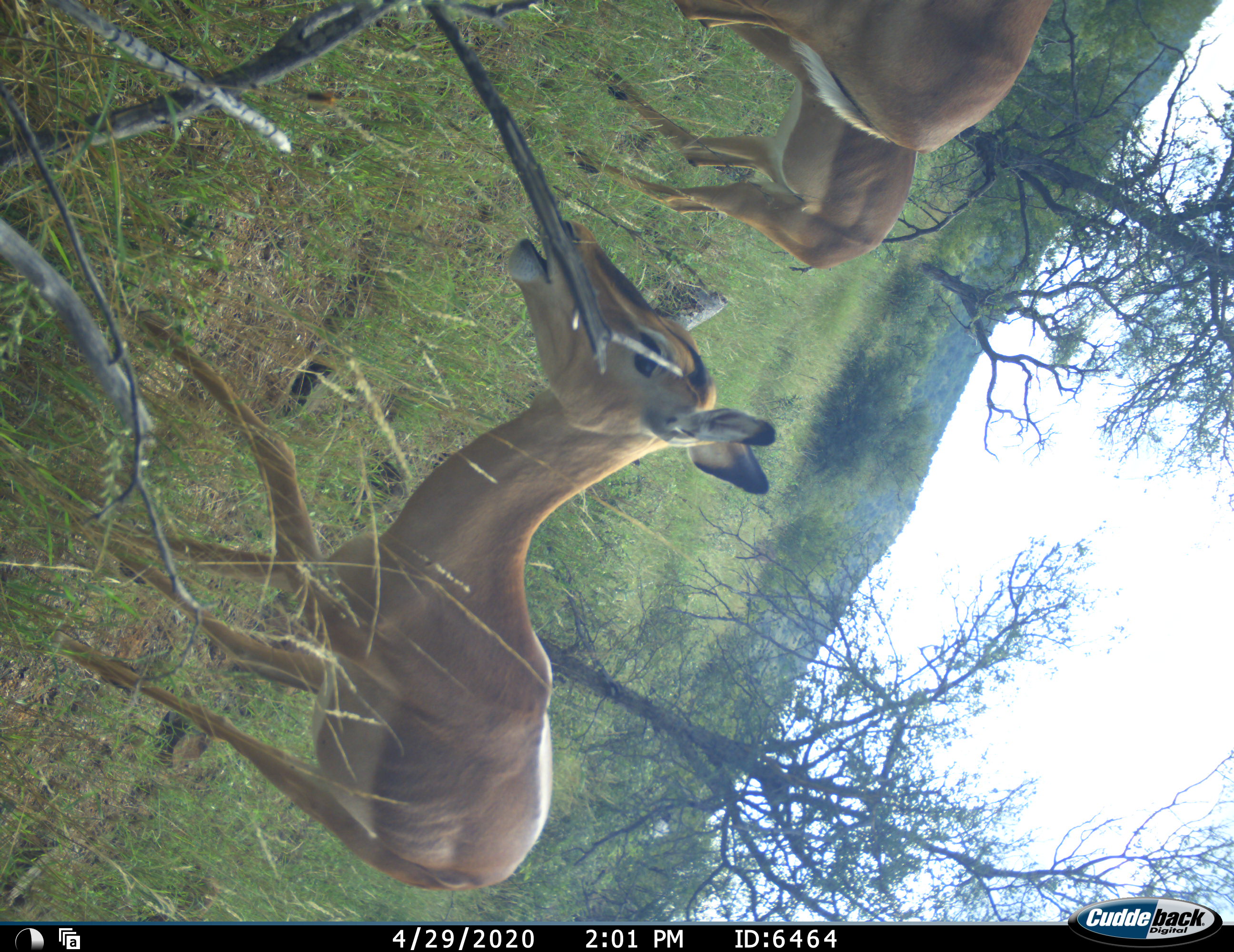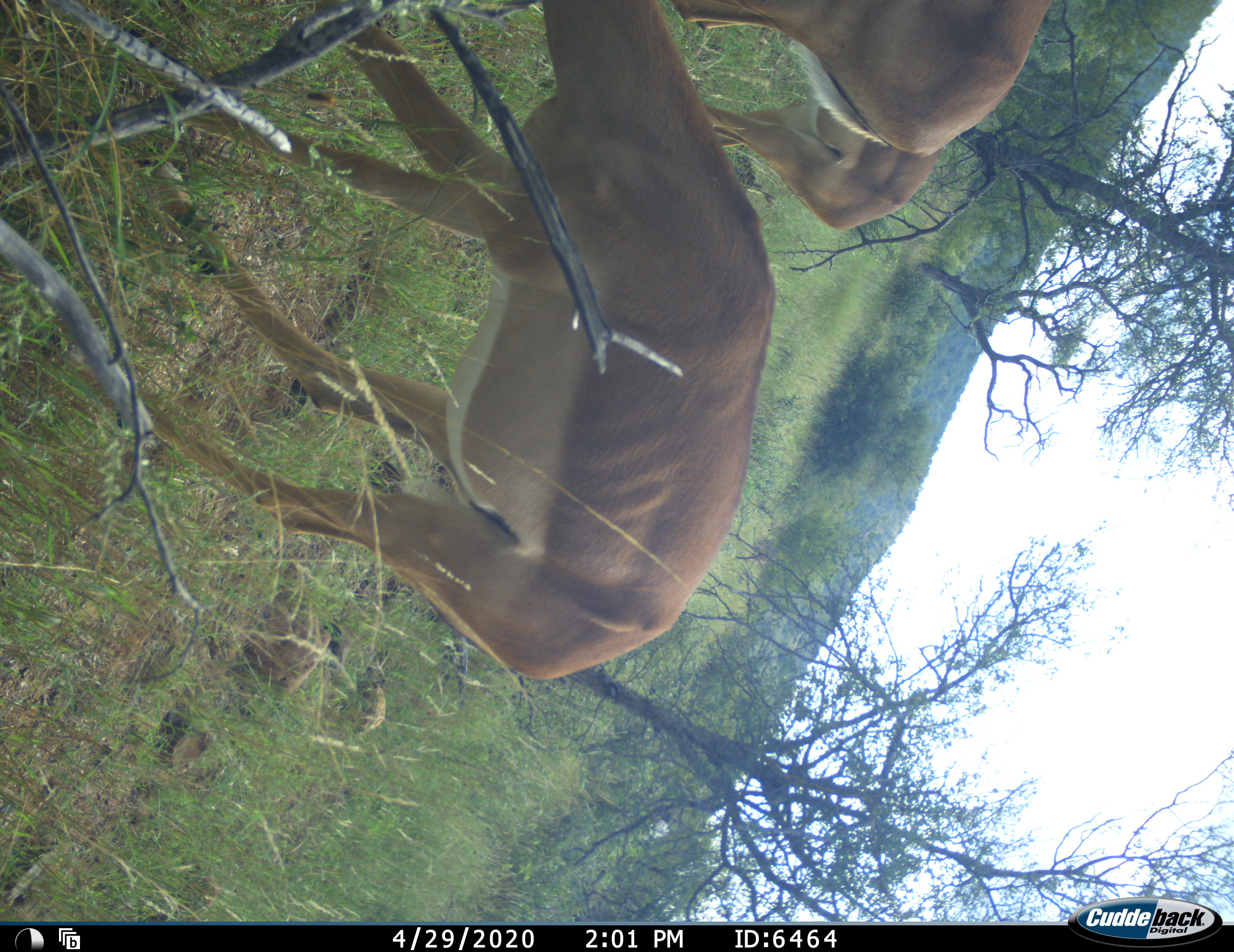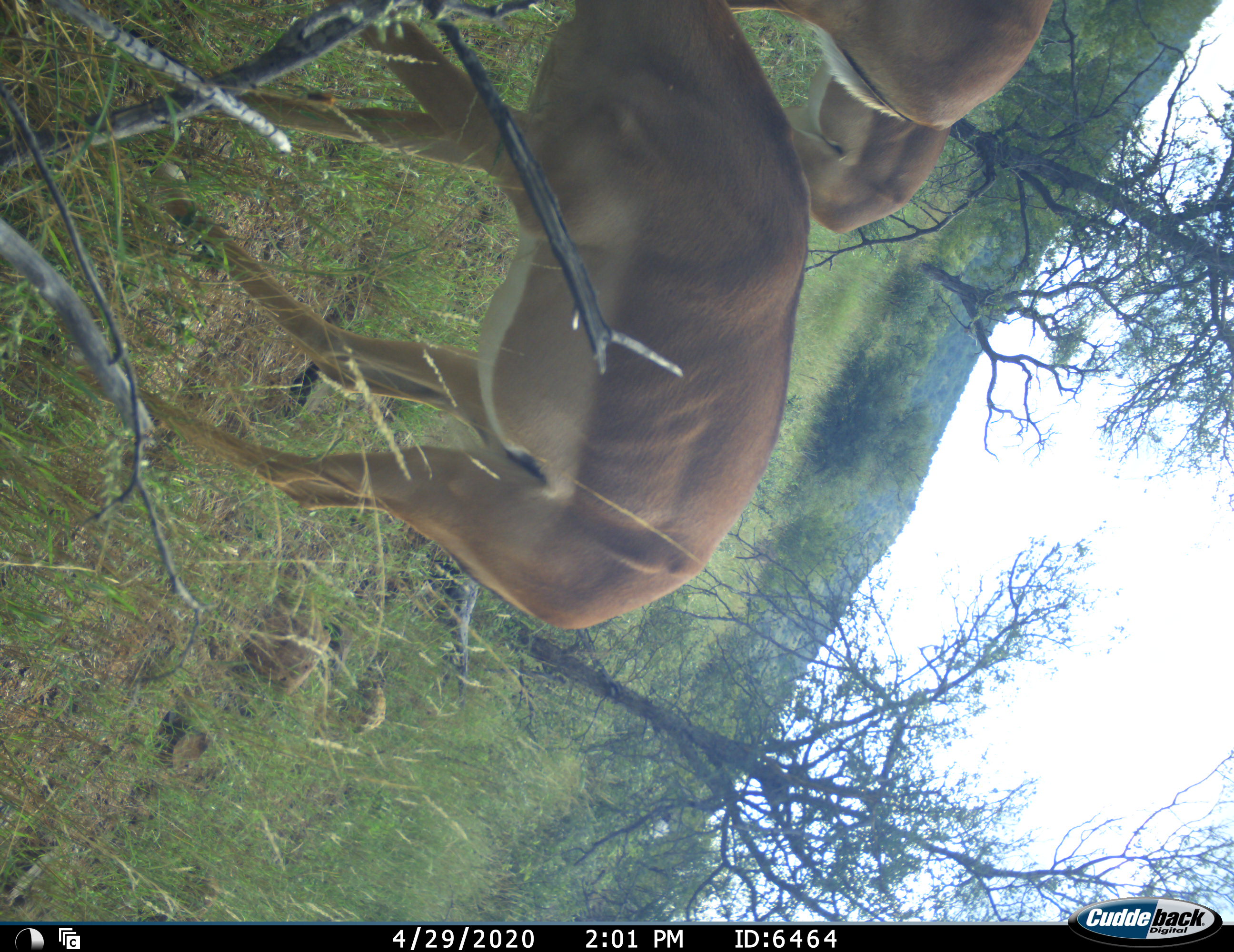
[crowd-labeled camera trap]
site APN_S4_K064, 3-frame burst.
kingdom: Animalia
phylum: Chordata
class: Mammalia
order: Artiodactyla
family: Bovidae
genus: Aepyceros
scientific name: Aepyceros melampus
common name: impala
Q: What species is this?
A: Impala (Aepyceros melampus).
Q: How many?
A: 3.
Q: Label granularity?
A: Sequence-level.